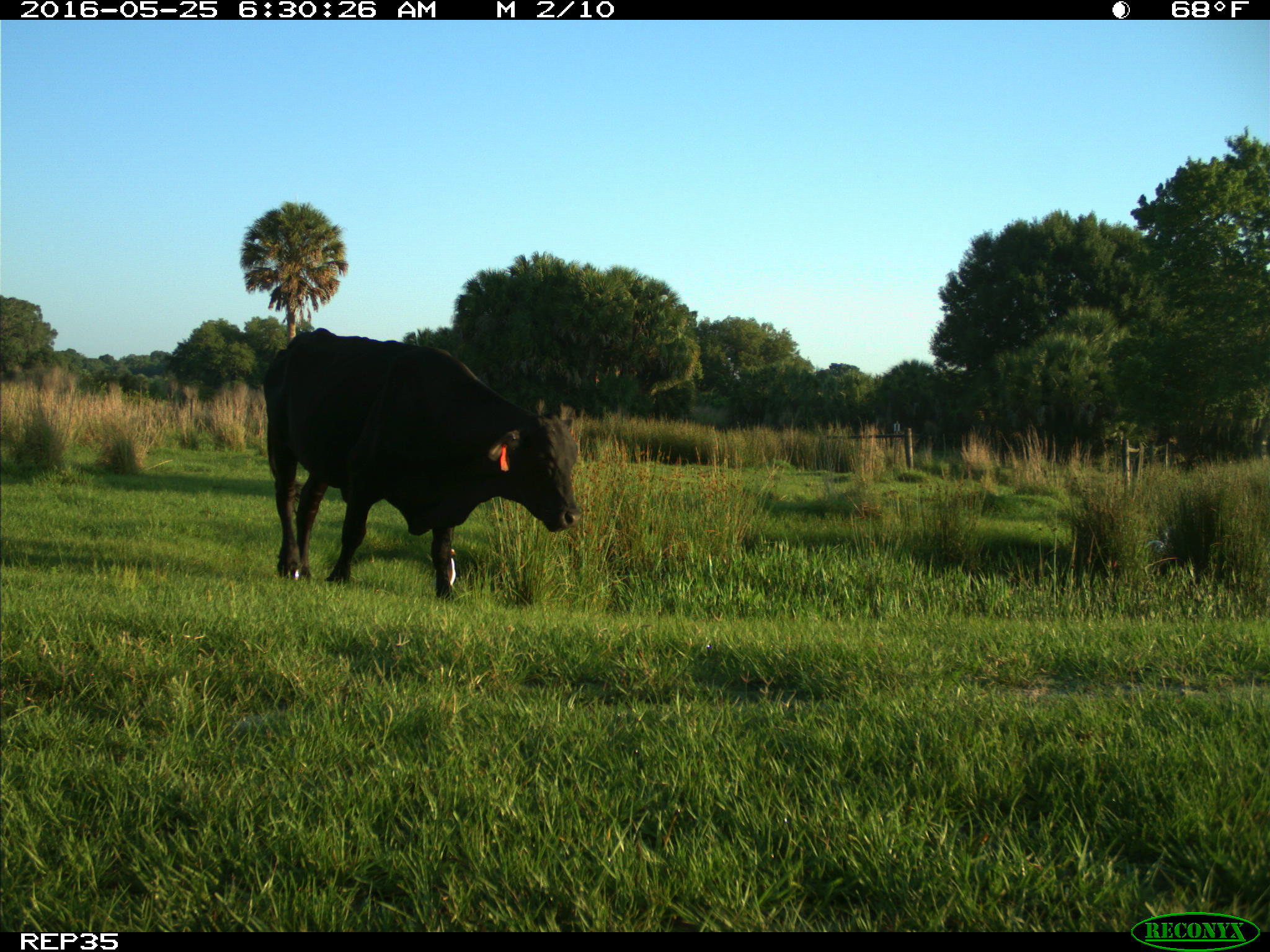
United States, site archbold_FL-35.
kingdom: Animalia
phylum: Chordata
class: Mammalia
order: Artiodactyla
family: Bovidae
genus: Bos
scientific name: Bos taurus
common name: domestic cow